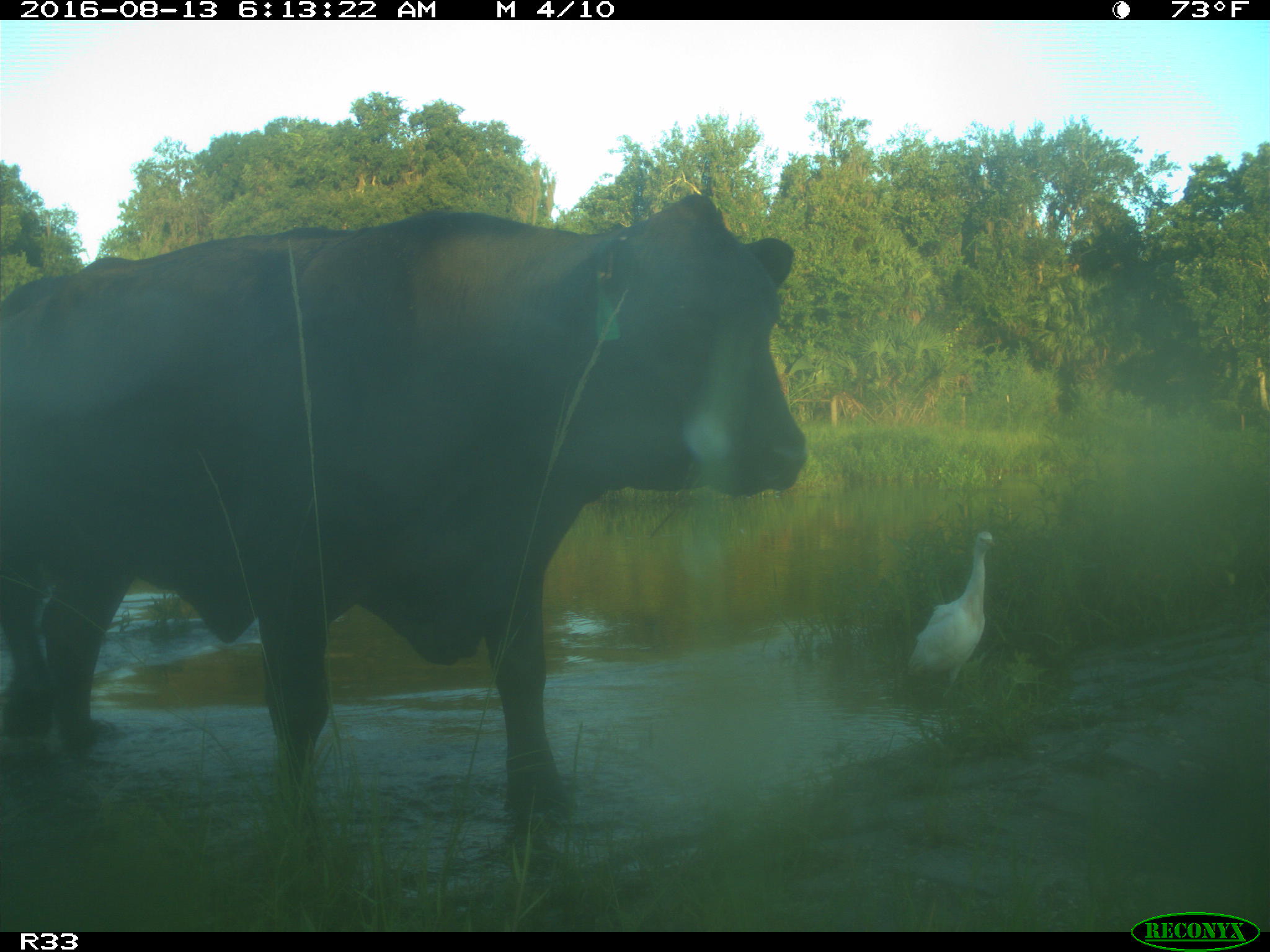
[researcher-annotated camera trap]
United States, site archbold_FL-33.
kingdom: Animalia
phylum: Chordata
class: Mammalia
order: Artiodactyla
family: Bovidae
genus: Bos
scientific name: Bos taurus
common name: domestic cow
Bos taurus (domestic cow).